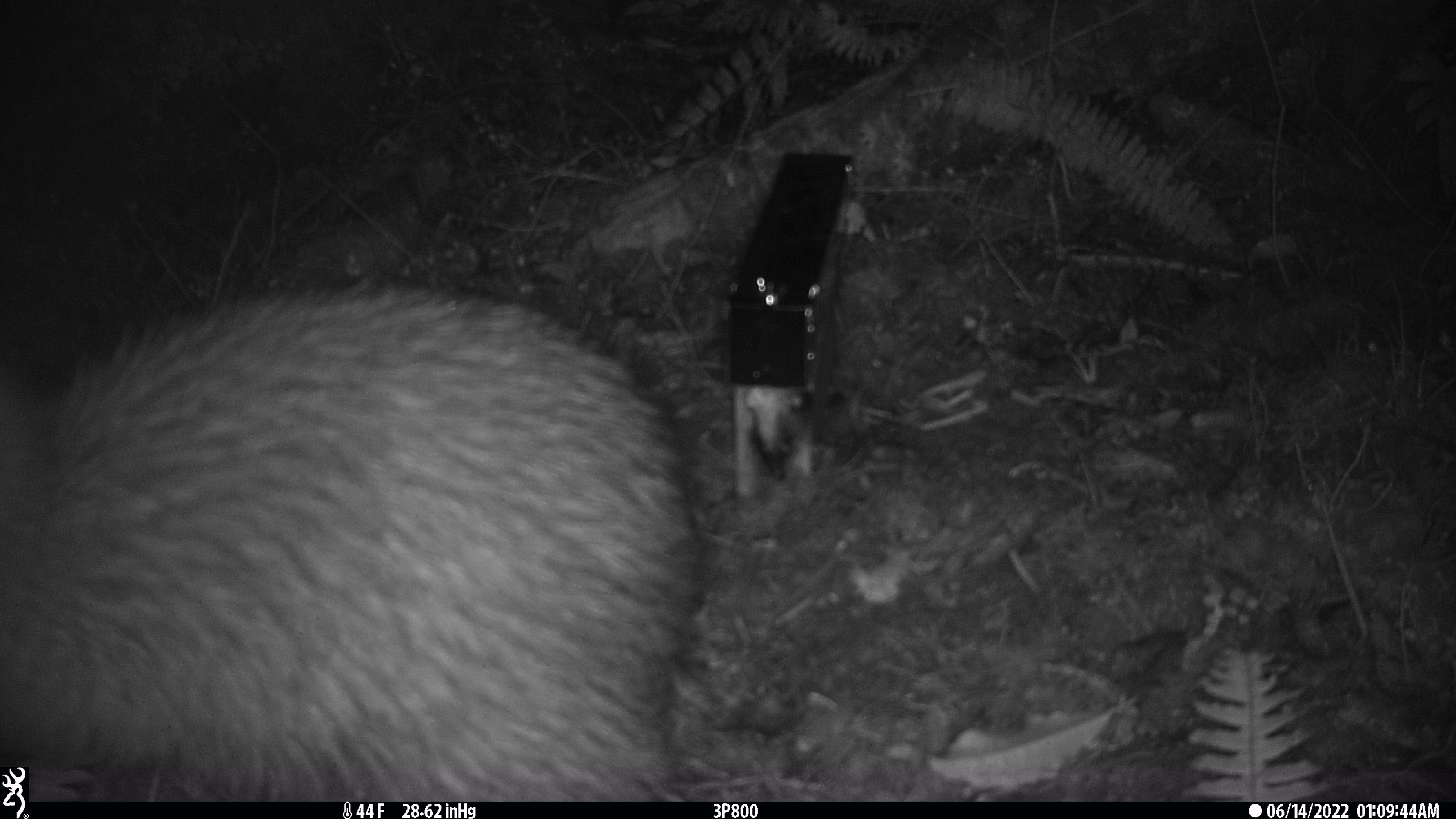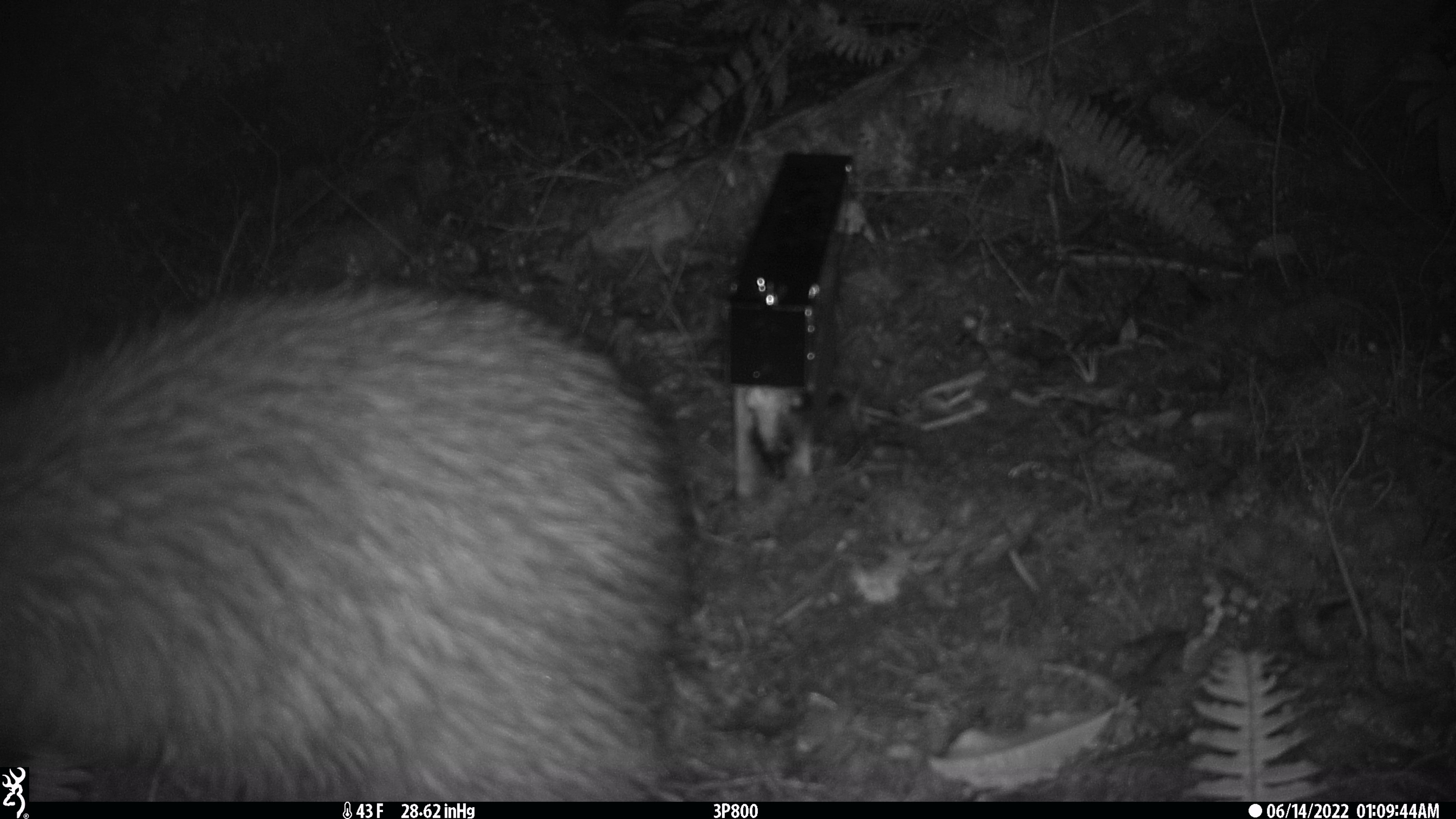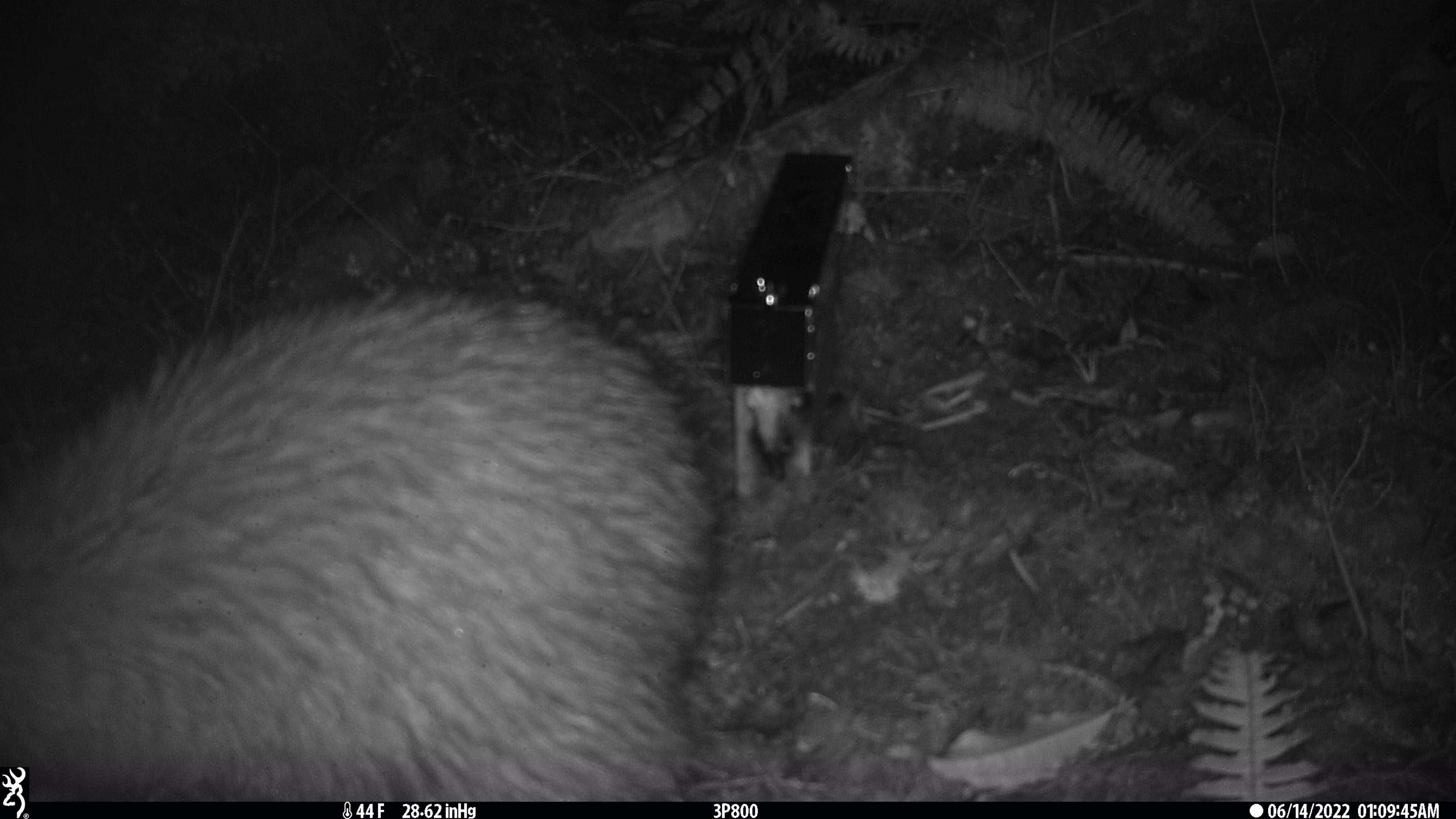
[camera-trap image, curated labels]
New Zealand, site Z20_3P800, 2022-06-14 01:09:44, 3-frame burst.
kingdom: Animalia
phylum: Chordata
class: Aves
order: Apterygiformes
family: Apterygidae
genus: Apteryx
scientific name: Apteryx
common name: kiwi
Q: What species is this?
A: Kiwi (Apteryx).